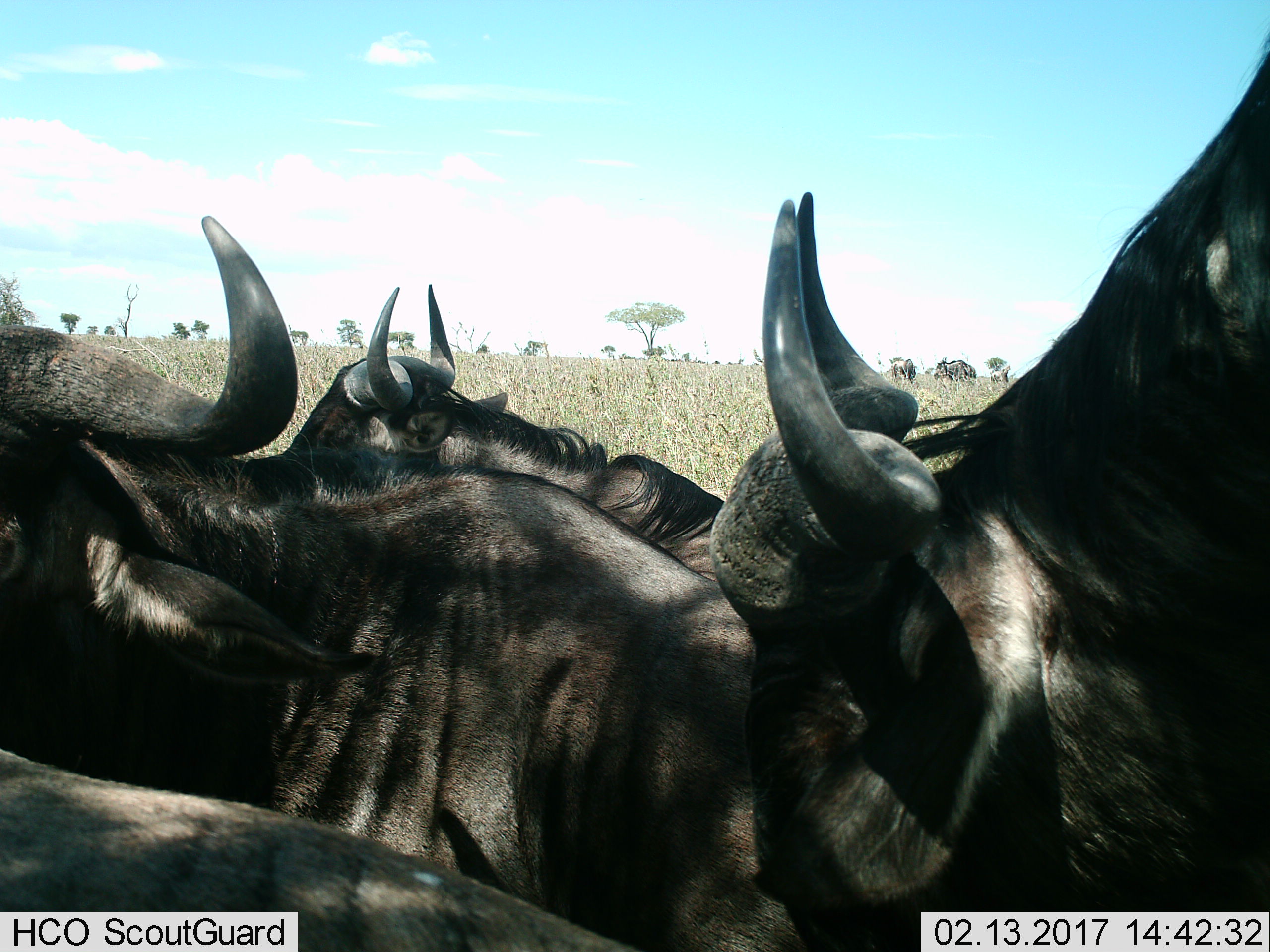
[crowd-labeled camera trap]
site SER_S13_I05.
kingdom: Animalia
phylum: Chordata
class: Mammalia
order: Artiodactyla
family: Bovidae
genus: Connochaetes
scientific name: Connochaetes taurinus taurinus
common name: blue wildebeest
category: wildebeestblue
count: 7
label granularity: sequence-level